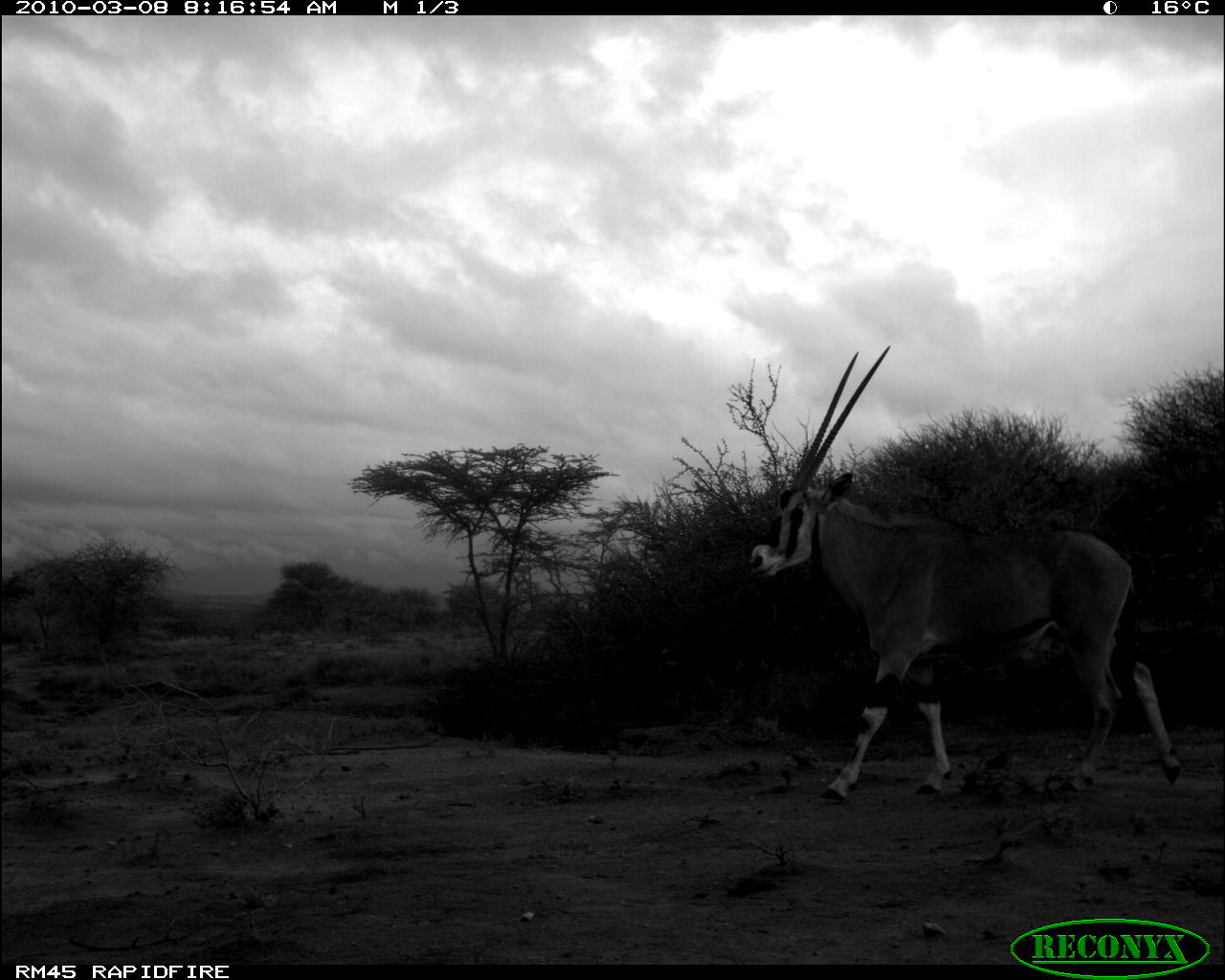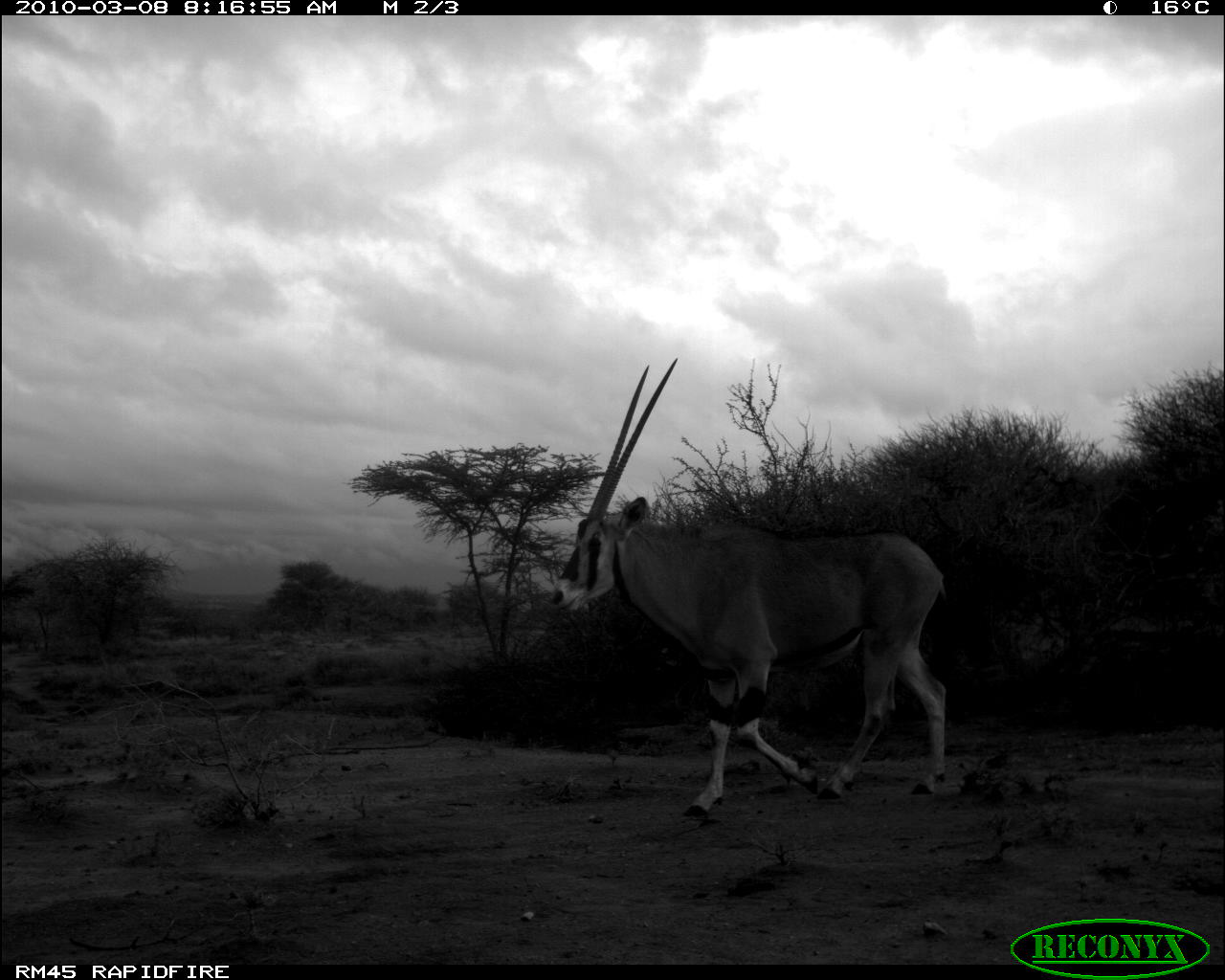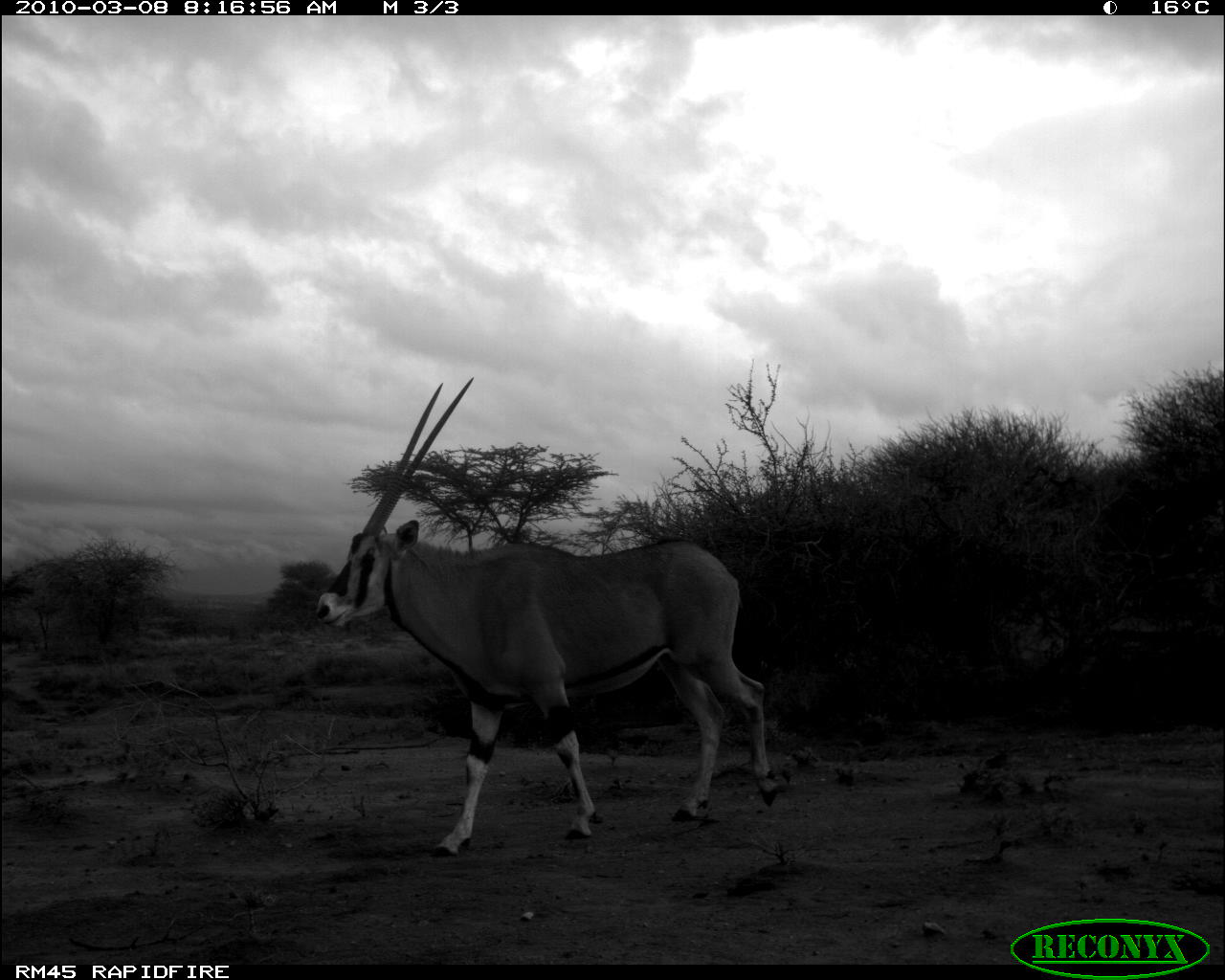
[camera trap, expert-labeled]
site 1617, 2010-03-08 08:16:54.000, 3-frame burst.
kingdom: Animalia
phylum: Chordata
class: Mammalia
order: Artiodactyla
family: Bovidae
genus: Oryx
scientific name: Oryx beisa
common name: east african oryx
Oryx beisa (east african oryx), count 1.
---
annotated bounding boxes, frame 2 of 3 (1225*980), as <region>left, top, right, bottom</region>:
oryx beisa: <region>551, 353, 982, 818</region>